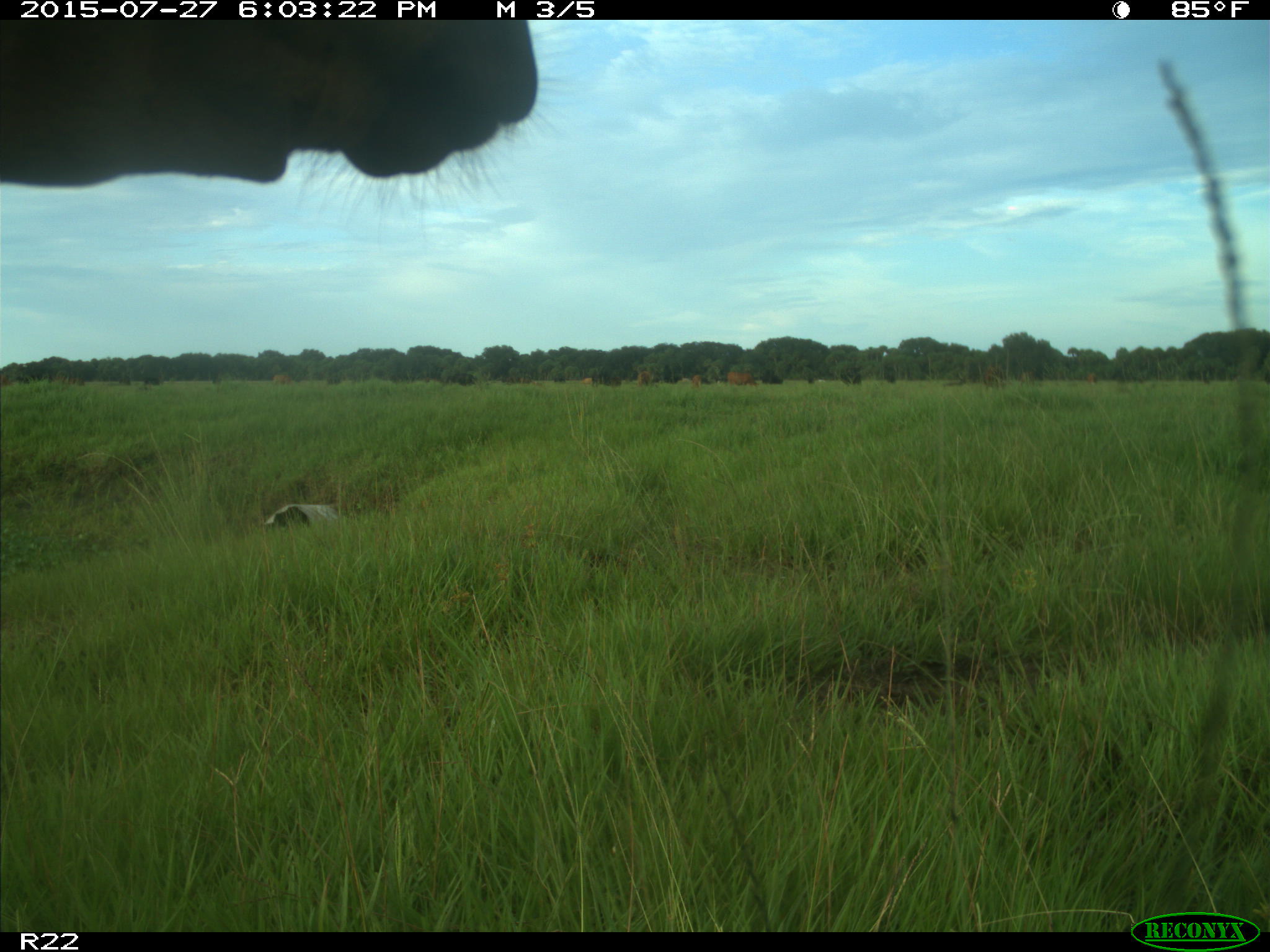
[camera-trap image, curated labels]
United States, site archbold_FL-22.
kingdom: Animalia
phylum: Chordata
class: Mammalia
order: Artiodactyla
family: Bovidae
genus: Bos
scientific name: Bos taurus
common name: domestic cow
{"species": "Bos taurus (domestic cow)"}